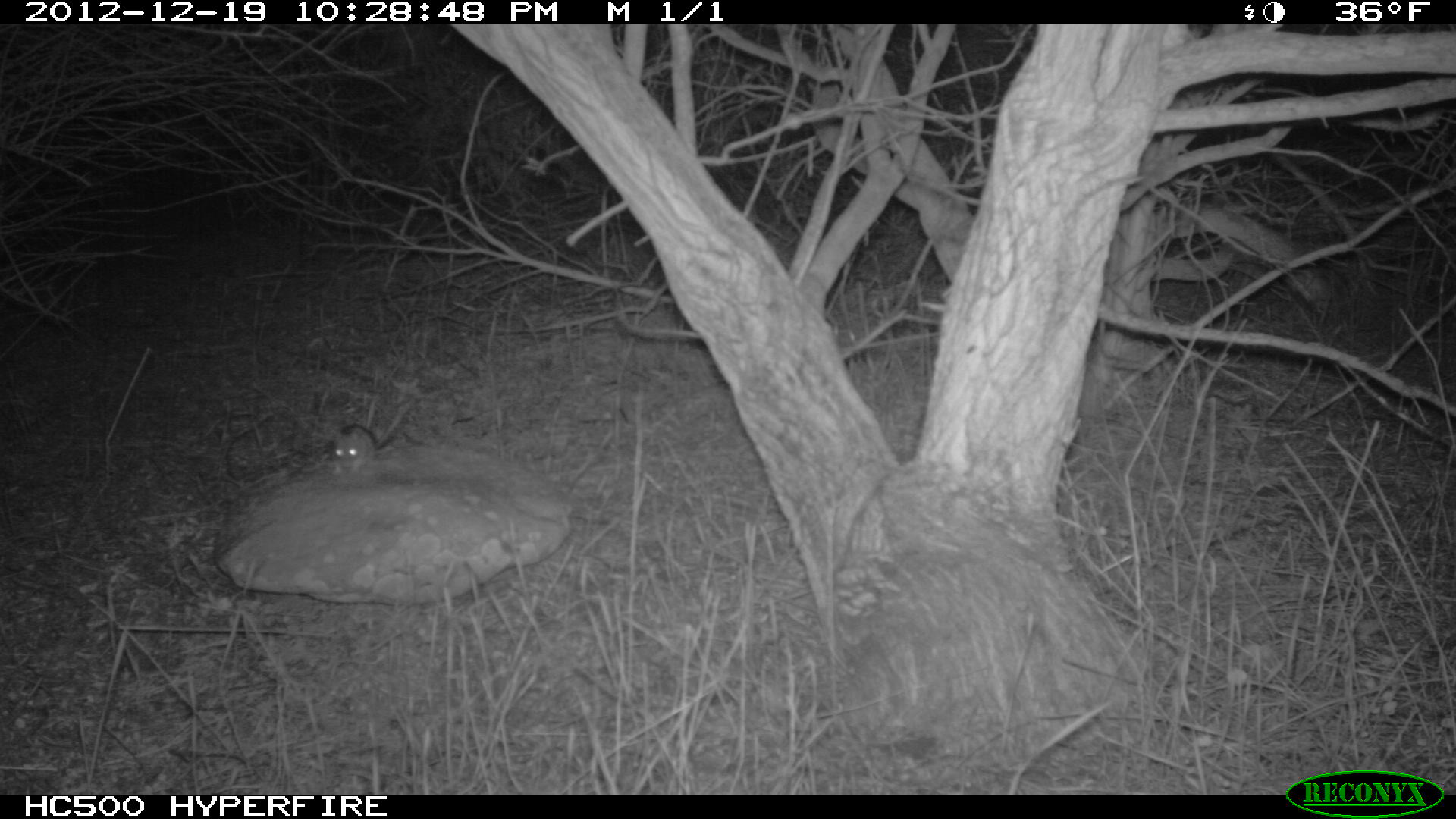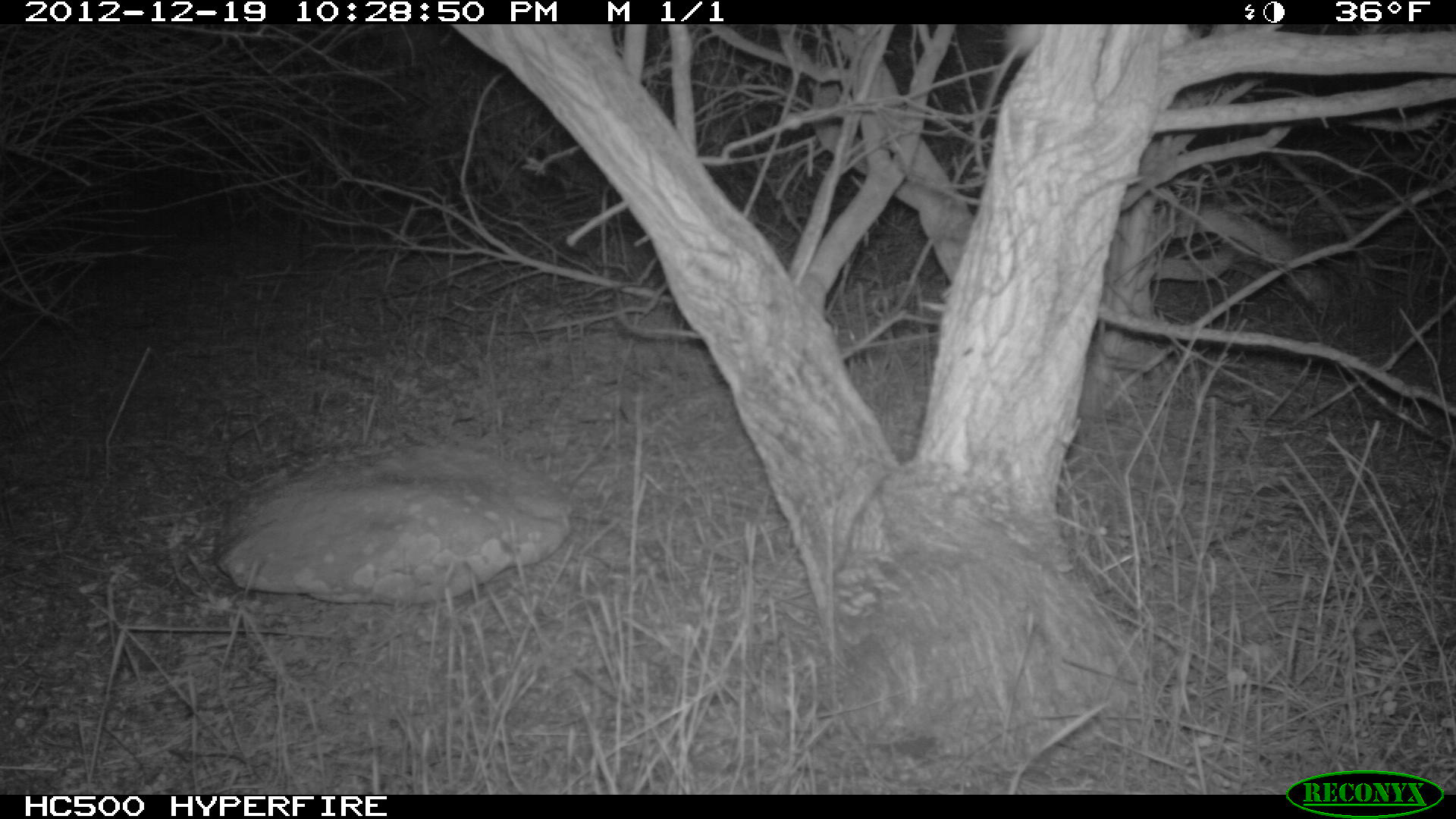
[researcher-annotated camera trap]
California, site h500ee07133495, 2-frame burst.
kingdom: Animalia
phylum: Chordata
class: Mammalia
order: Rodentia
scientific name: Rodentia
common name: rodent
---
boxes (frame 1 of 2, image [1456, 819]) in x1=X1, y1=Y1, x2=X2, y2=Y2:
rodent: x1=331, y1=421, x2=393, y2=476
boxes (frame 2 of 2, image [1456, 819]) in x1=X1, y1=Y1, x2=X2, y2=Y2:
rodent: x1=968, y1=24, x2=1044, y2=146